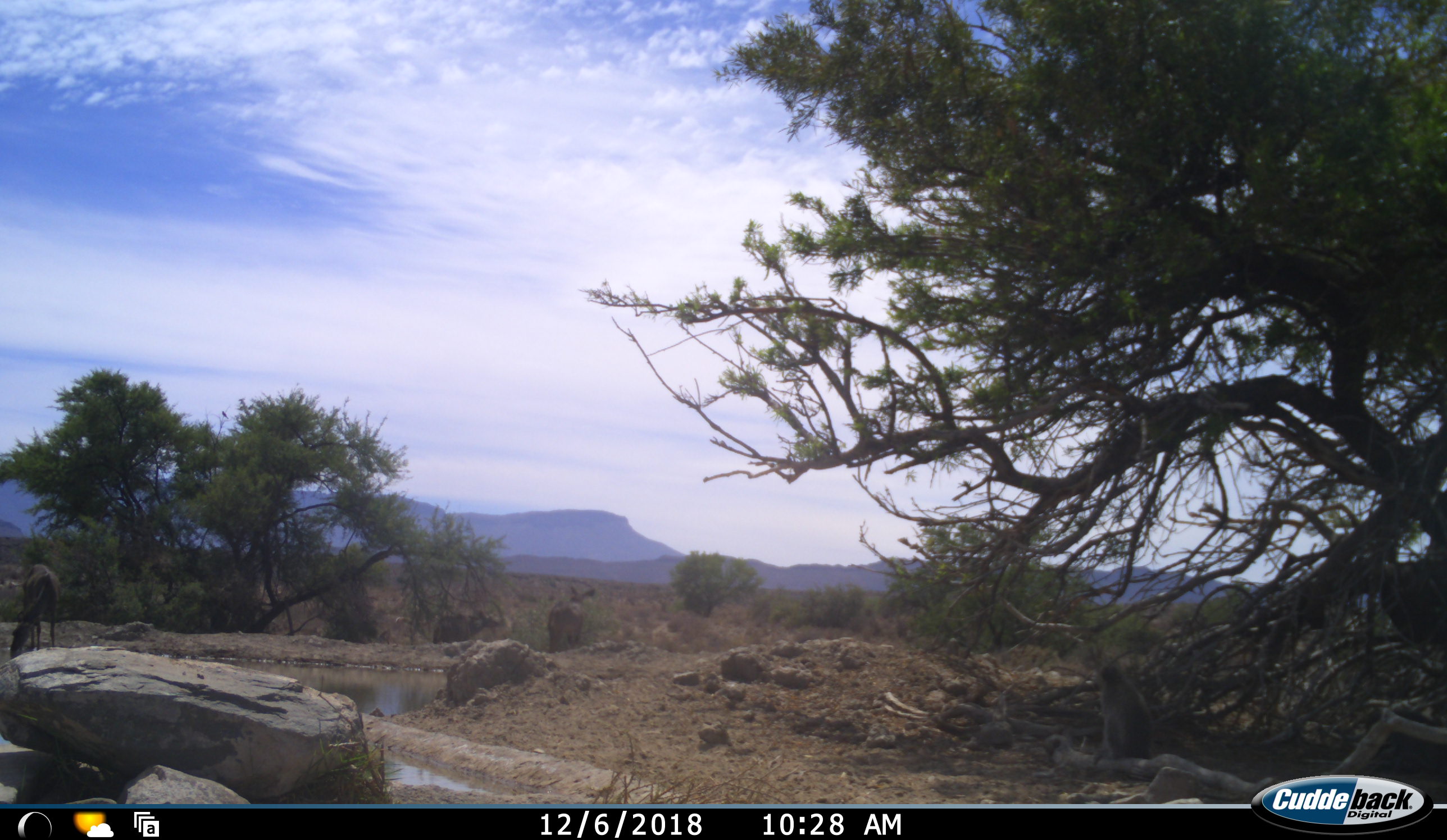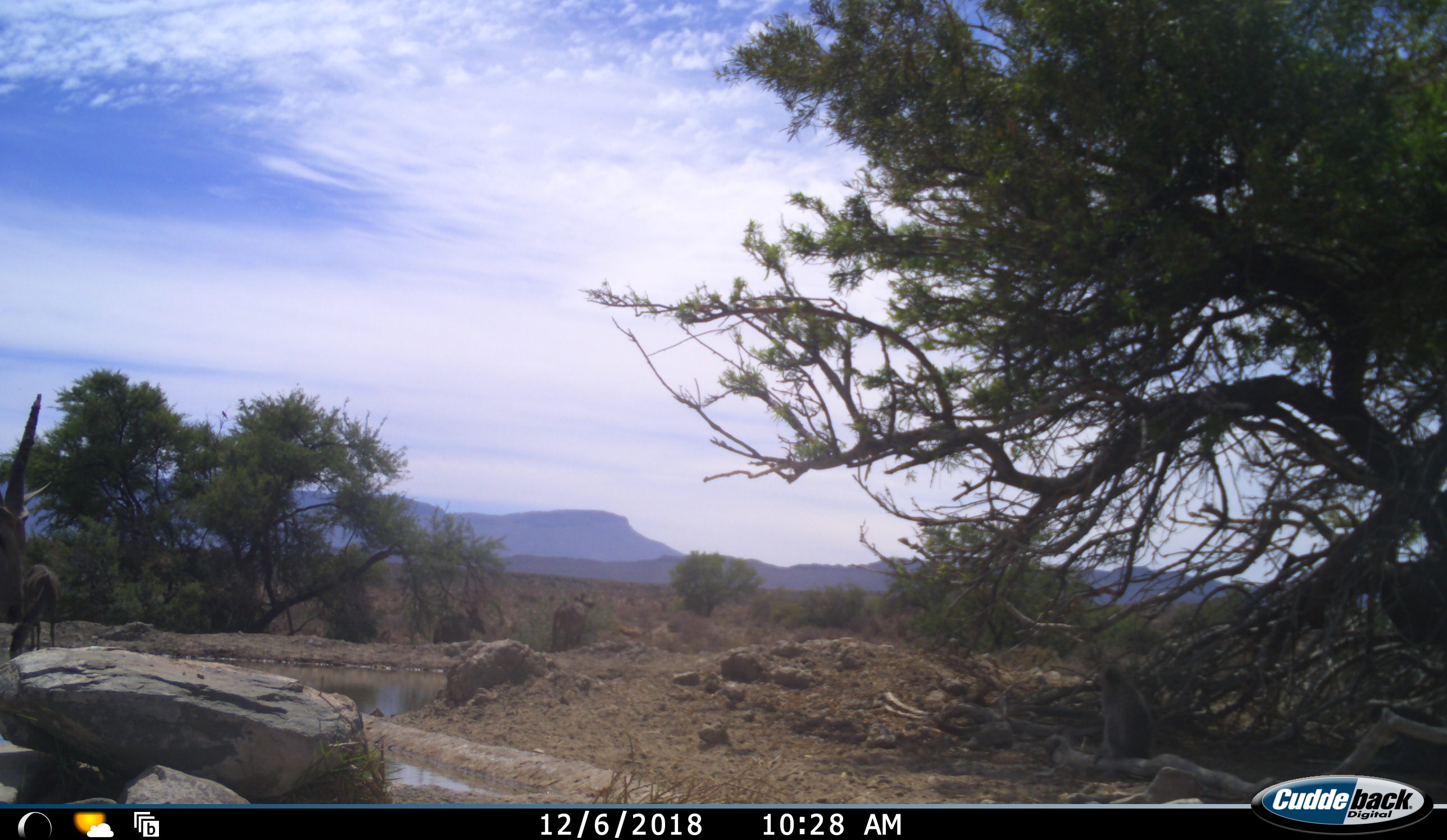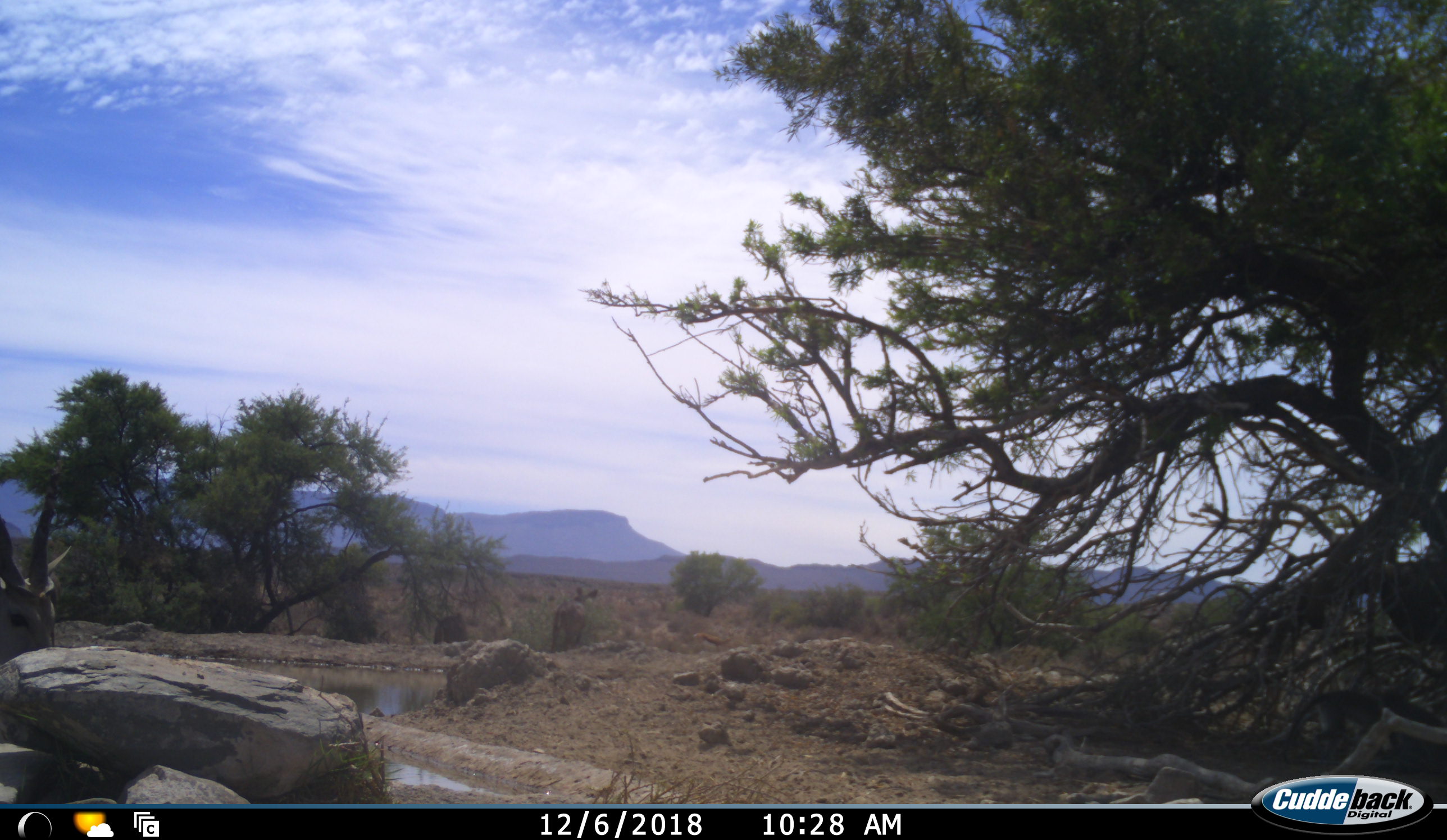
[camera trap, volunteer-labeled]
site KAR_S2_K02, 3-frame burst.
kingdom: Animalia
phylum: Chordata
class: Mammalia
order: Artiodactyla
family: Bovidae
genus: Tragelaphus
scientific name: Tragelaphus oryx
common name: eland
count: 1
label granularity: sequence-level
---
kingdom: Animalia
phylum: Chordata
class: Mammalia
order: Primates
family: Cercopithecidae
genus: Chlorocebus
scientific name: Chlorocebus pygerythrus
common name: vervet monkey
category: monkeyvervet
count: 1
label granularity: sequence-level